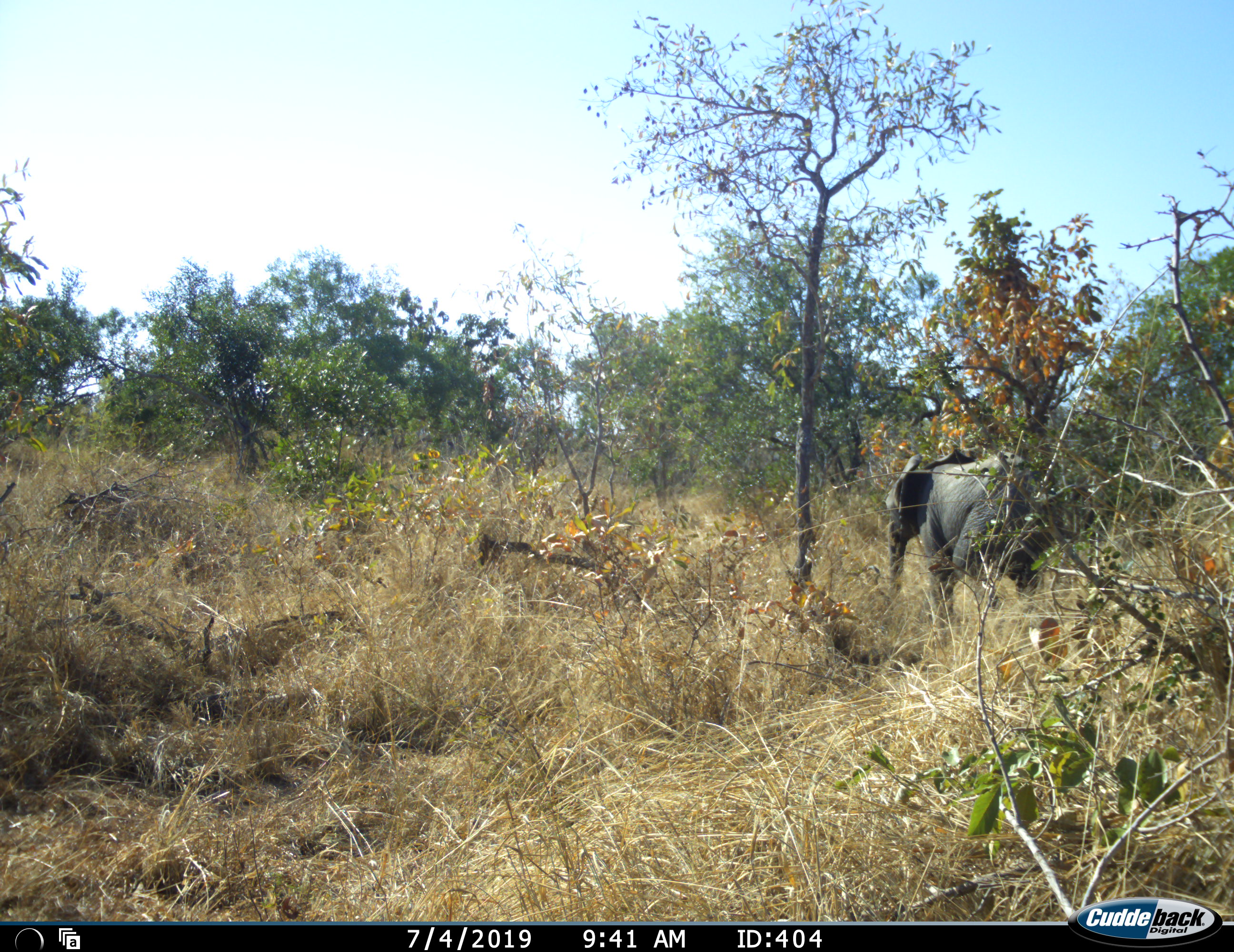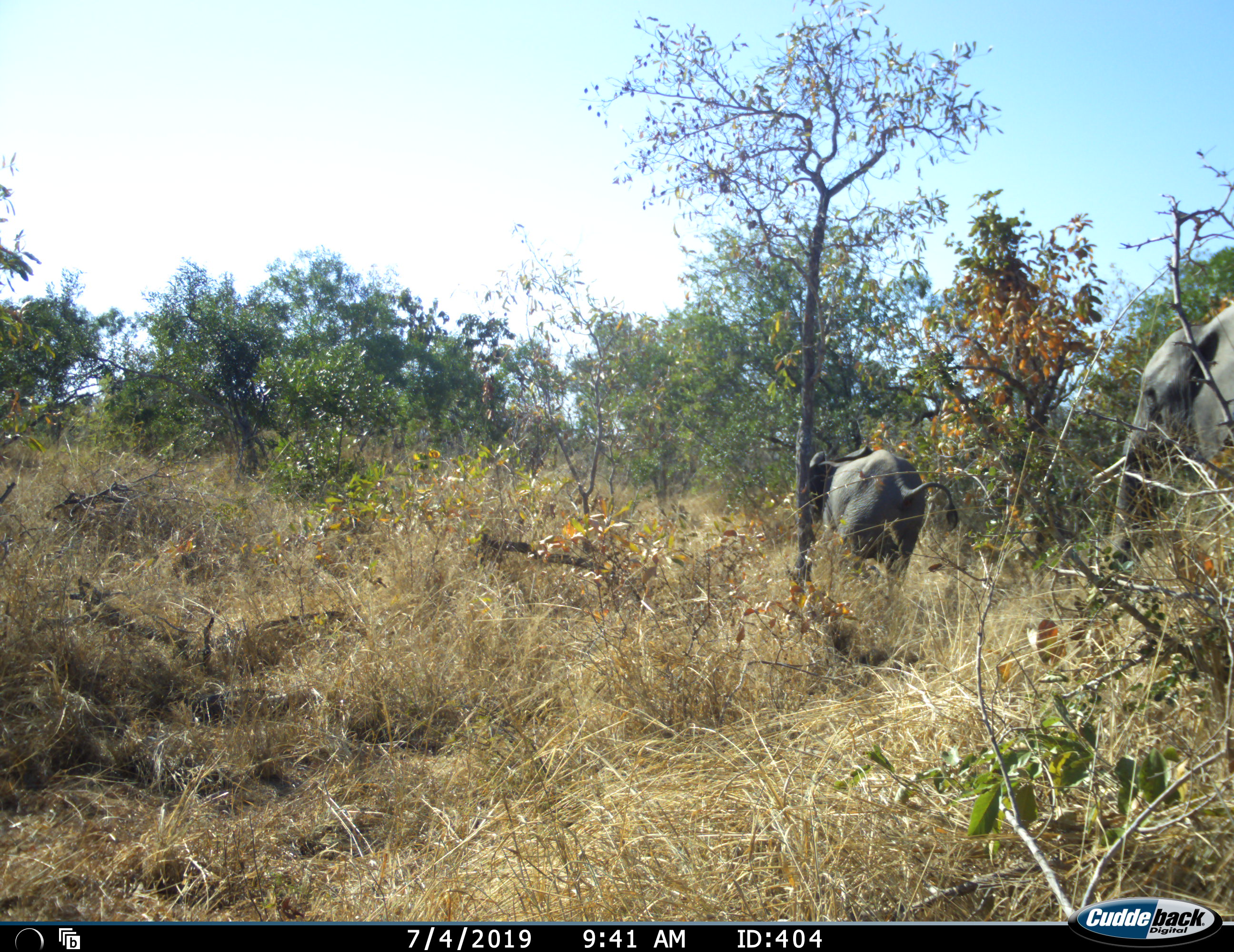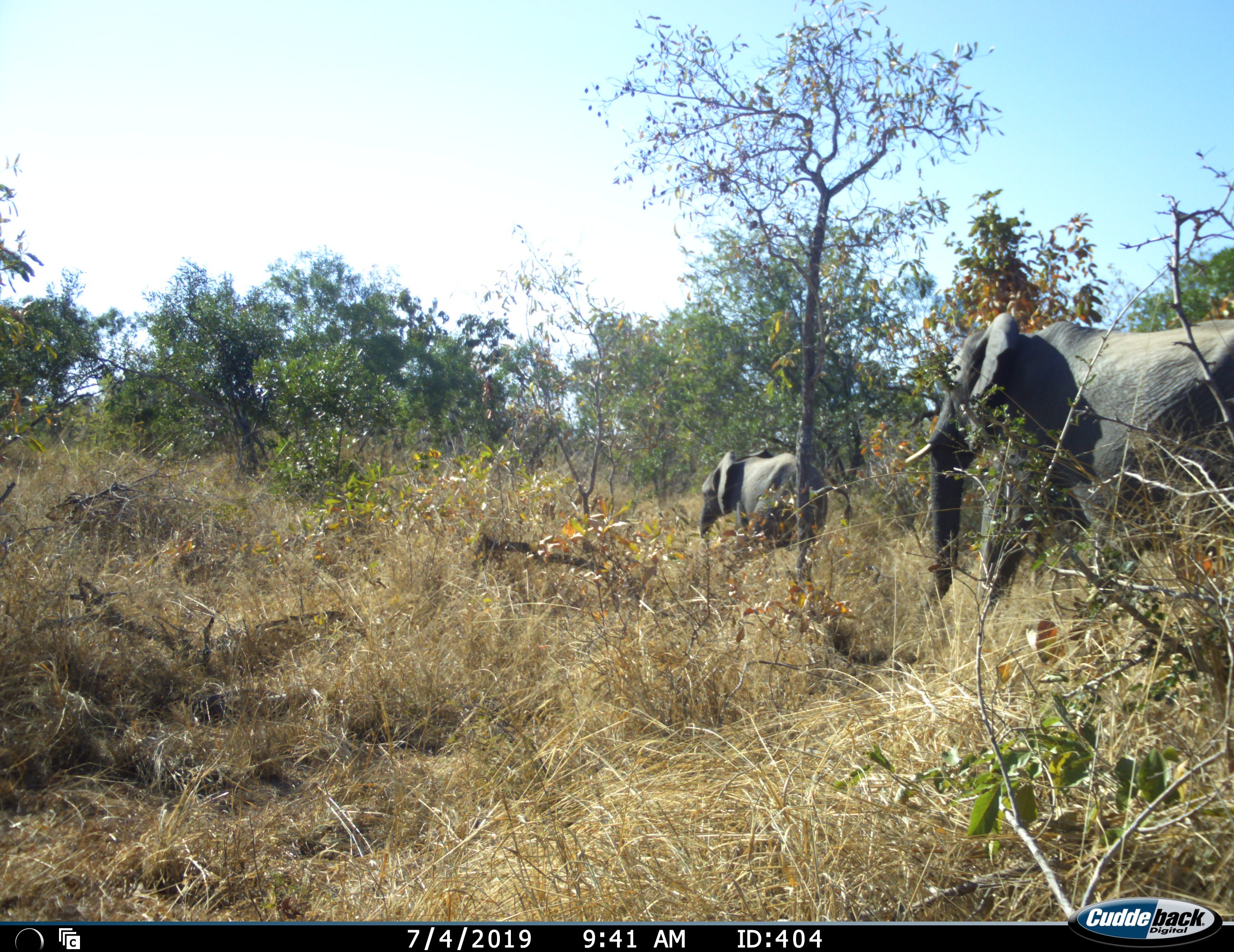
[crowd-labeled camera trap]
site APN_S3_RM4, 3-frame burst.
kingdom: Animalia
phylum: Chordata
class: Mammalia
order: Proboscidea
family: Elephantidae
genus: Loxodonta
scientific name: Loxodonta africana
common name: african bush elephant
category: elephant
Elephant (african bush elephant) (Loxodonta africana), count 2. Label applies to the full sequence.